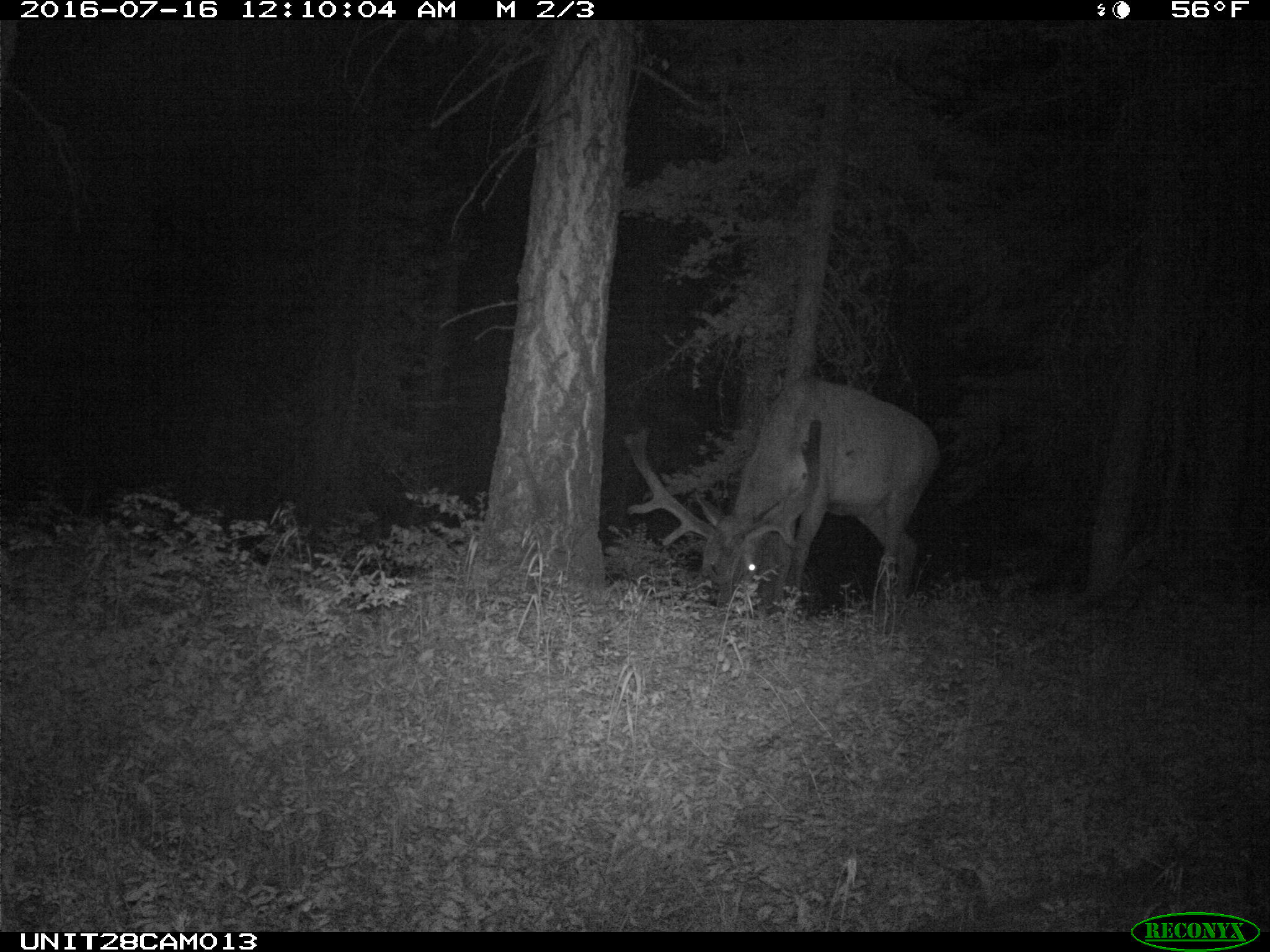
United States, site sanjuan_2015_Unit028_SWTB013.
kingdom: Animalia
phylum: Chordata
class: Mammalia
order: Artiodactyla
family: Cervidae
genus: Cervus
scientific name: Cervus elaphus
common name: red deer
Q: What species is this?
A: Cervus elaphus (red deer).